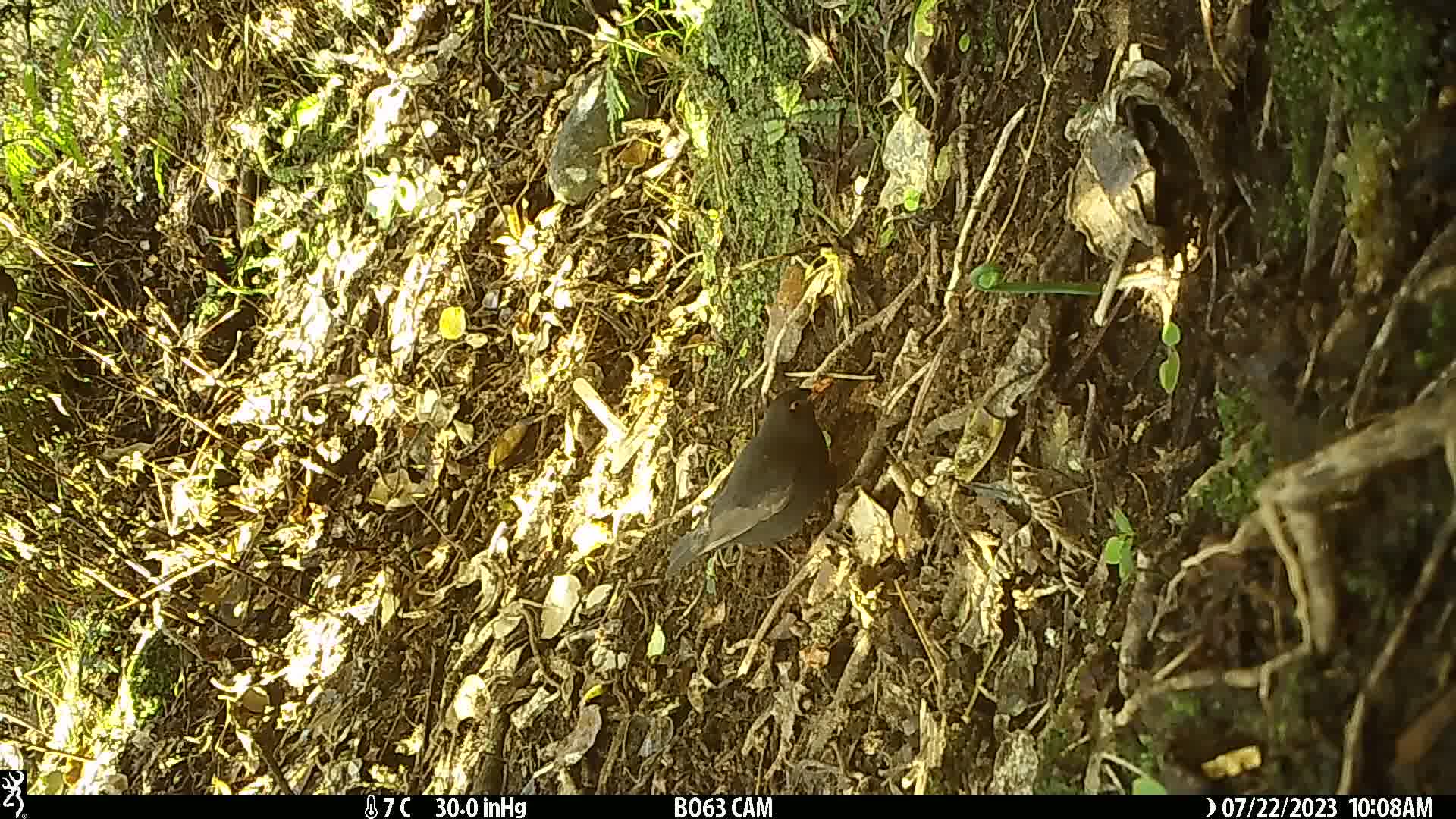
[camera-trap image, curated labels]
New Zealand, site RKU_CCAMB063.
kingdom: Animalia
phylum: Chordata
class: Aves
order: Passeriformes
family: Turdidae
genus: Turdus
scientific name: Turdus merula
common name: eurasian blackbird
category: blackbird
Blackbird (eurasian blackbird) (Turdus merula).